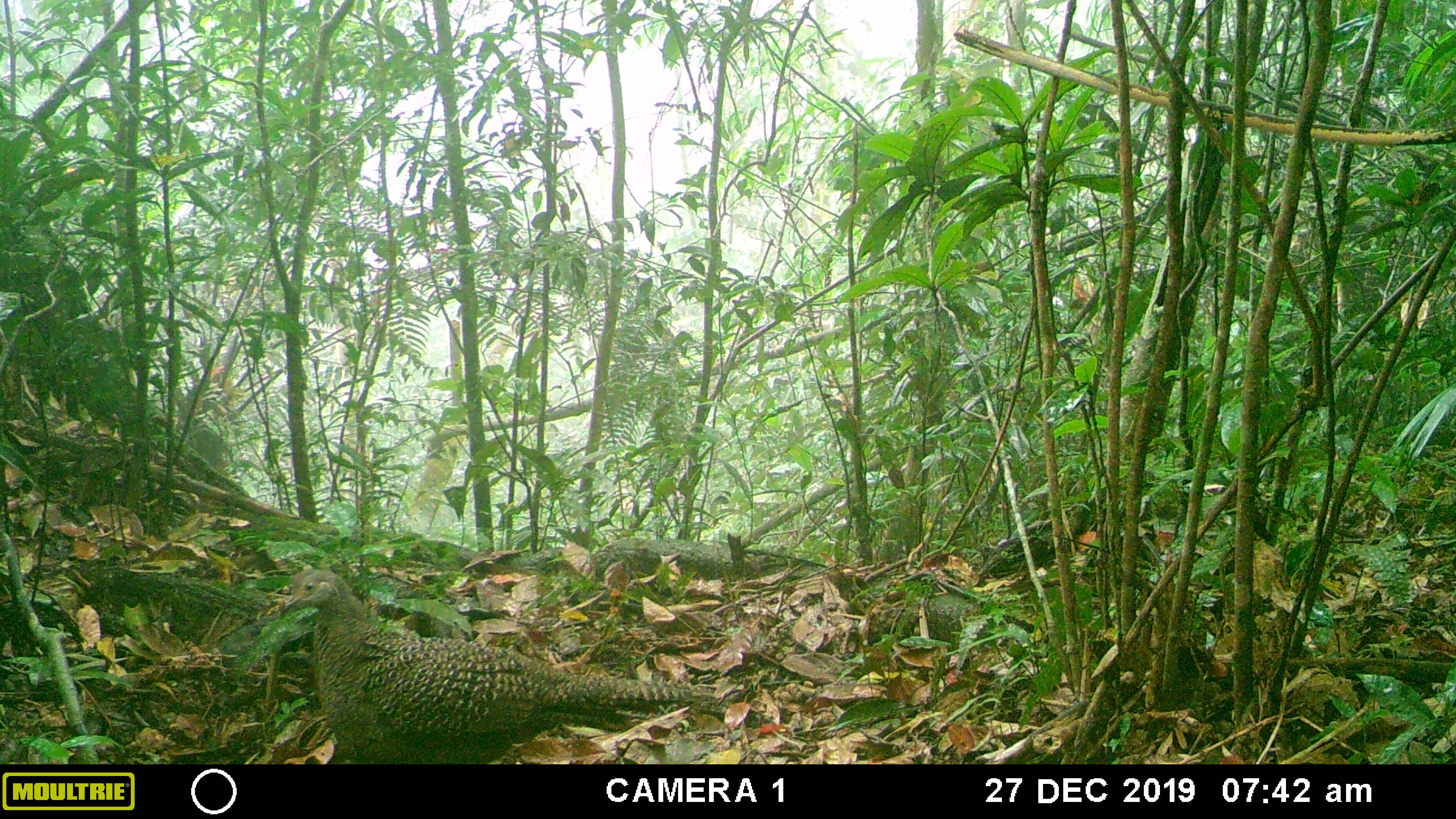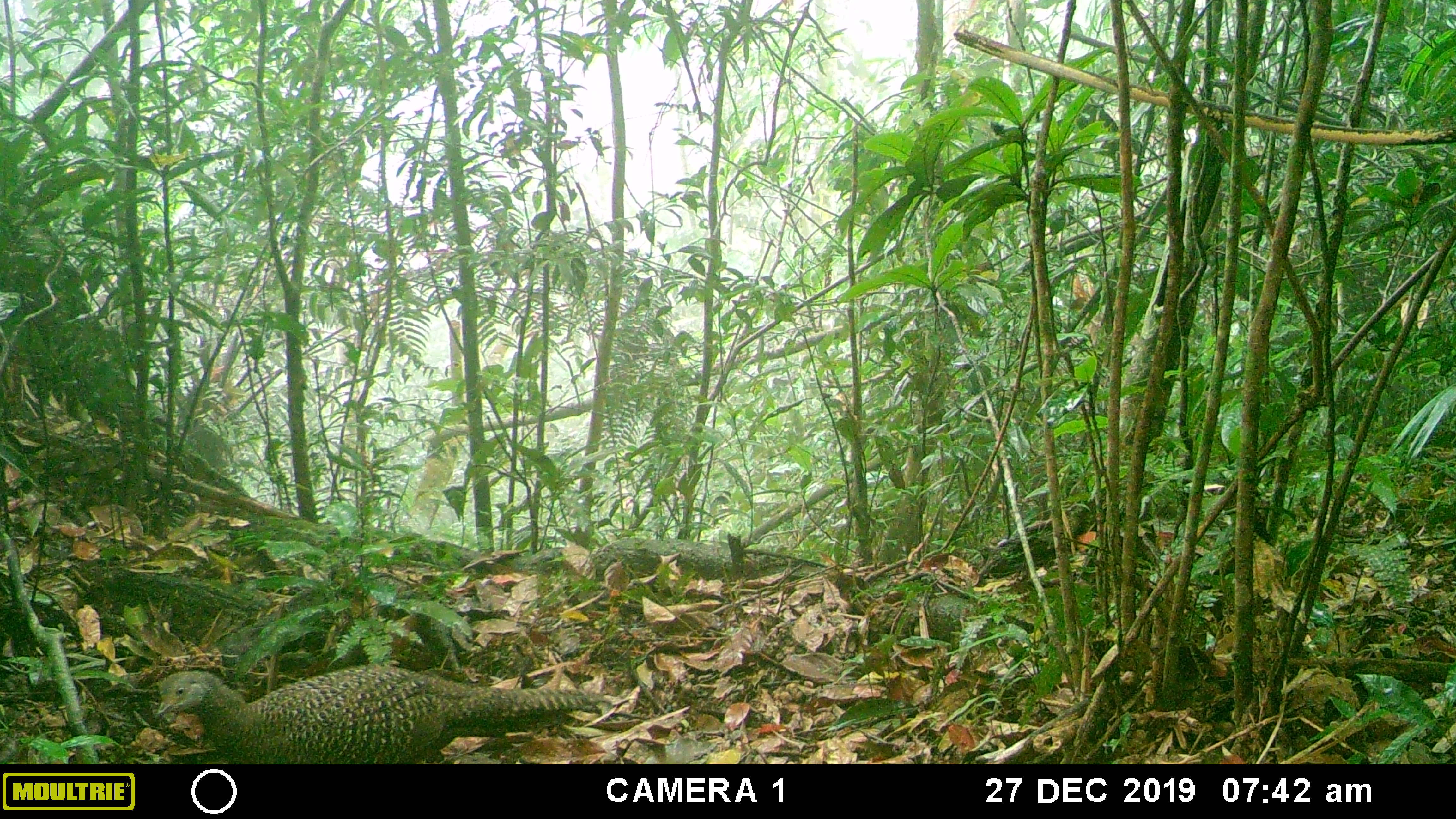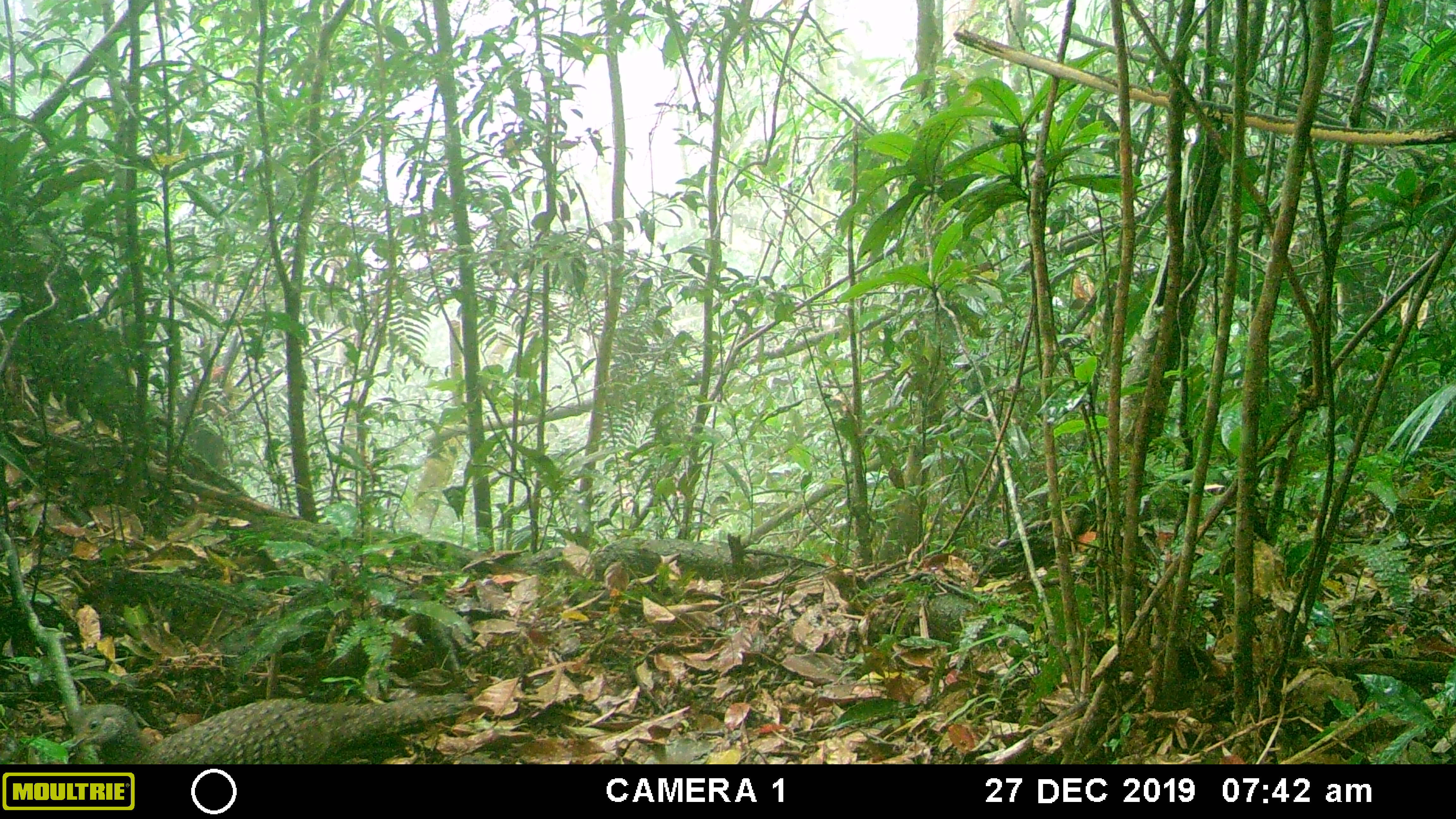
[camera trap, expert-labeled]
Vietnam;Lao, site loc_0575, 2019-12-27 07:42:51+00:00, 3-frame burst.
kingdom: Animalia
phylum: Chordata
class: Aves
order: Galliformes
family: Phasianidae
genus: Polyplectron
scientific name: Polyplectron bicalcaratum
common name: gray peacock-pheasant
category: grey peacock pheasant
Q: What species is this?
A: Grey peacock pheasant (gray peacock-pheasant) (Polyplectron bicalcaratum).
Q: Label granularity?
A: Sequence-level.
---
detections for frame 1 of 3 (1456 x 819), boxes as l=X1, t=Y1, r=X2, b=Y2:
grey peacock pheasant: l=283, t=567, r=715, b=764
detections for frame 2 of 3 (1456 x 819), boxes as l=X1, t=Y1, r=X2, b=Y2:
grey peacock pheasant: l=155, t=662, r=601, b=764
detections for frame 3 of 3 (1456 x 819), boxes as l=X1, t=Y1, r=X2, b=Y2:
grey peacock pheasant: l=69, t=692, r=474, b=764